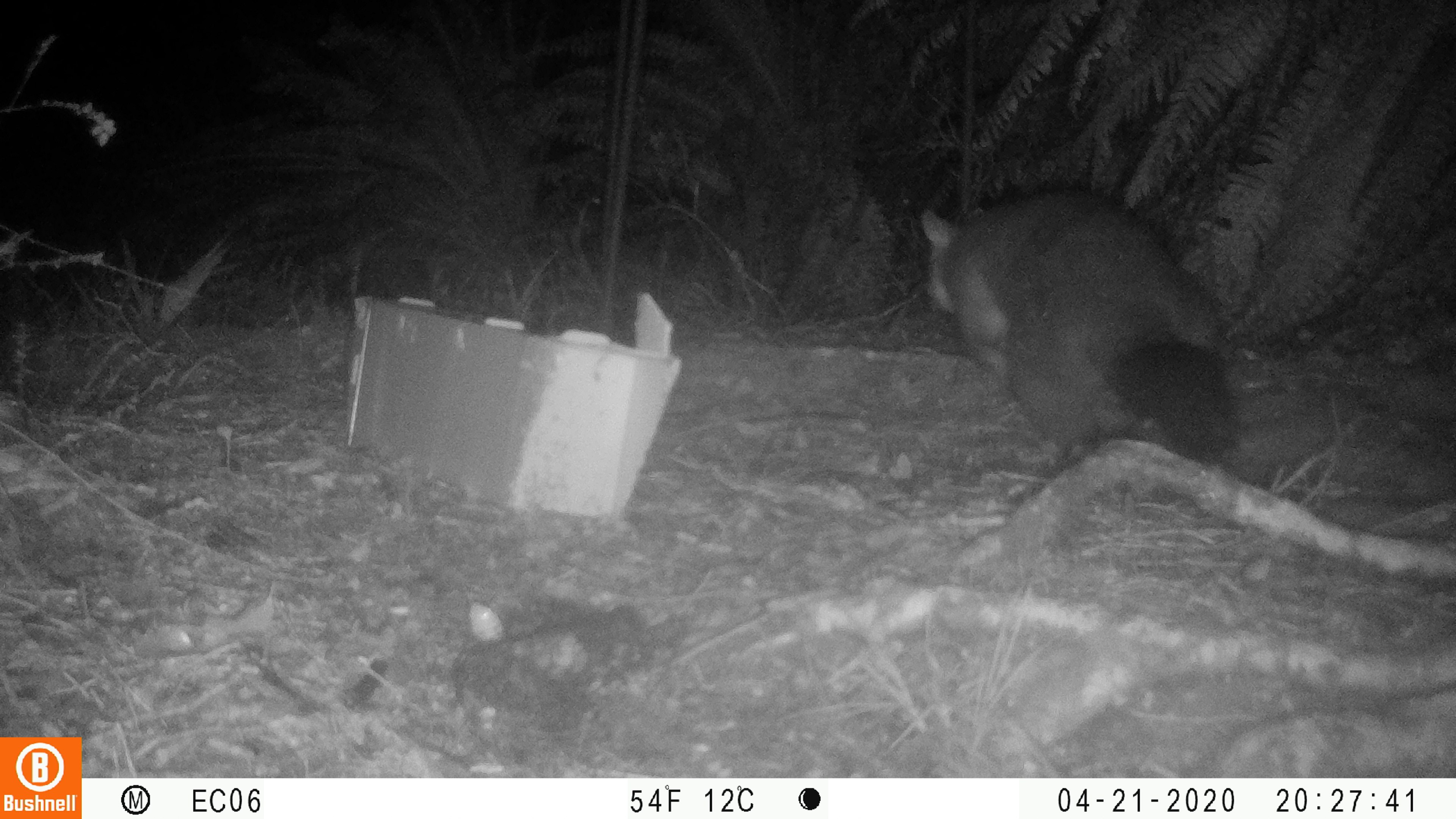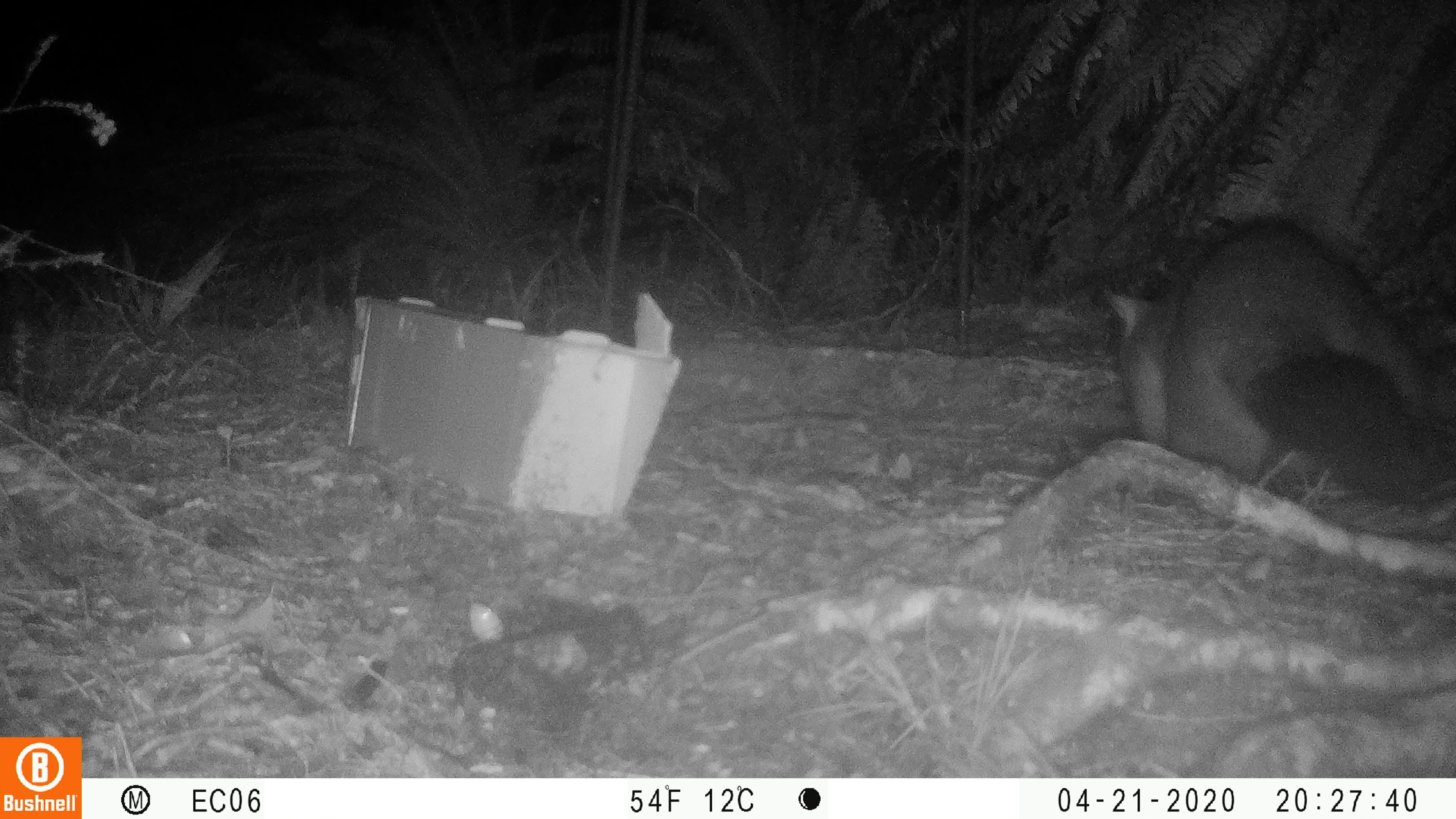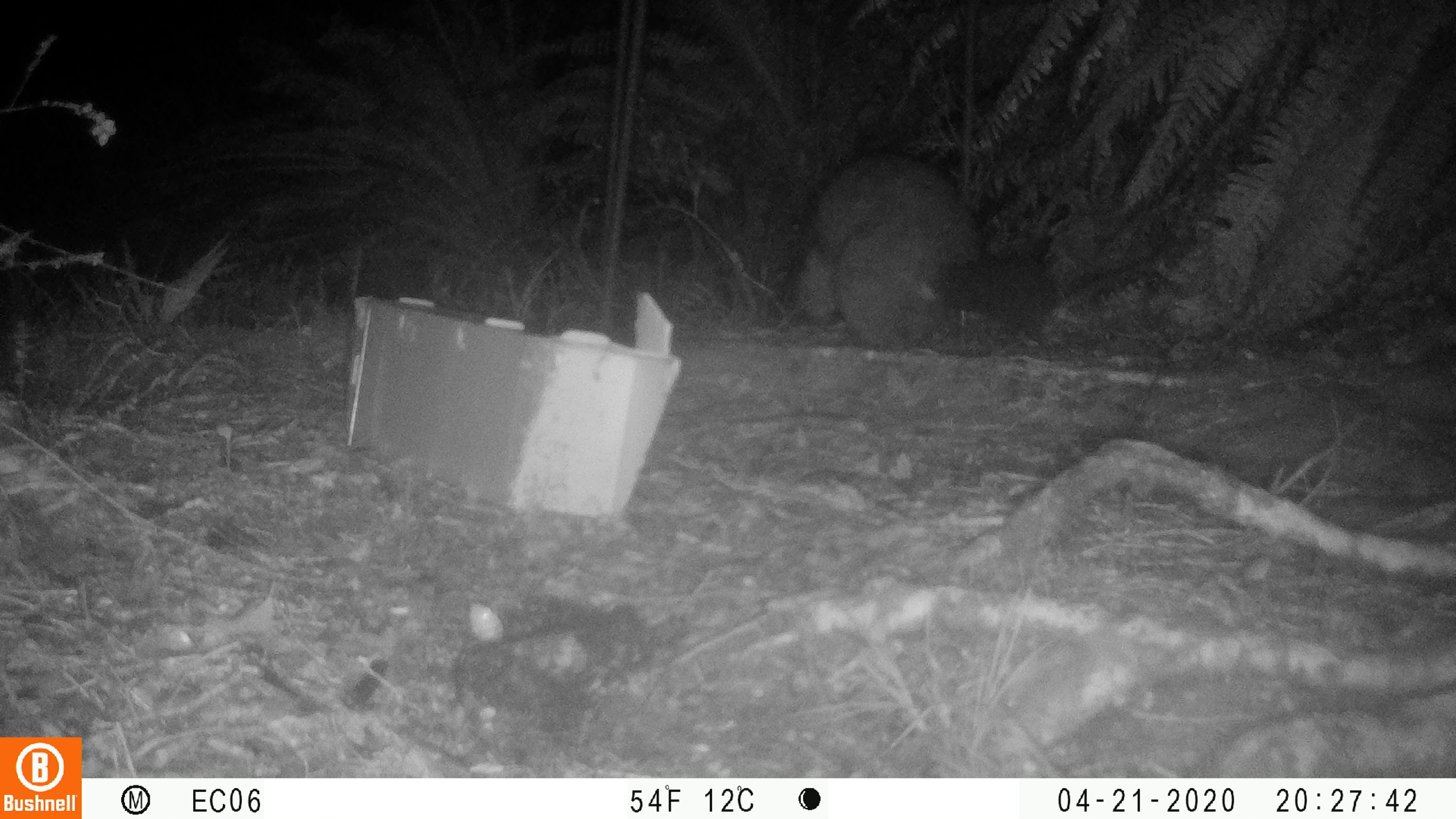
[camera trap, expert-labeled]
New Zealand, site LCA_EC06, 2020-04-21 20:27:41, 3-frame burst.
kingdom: Animalia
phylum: Chordata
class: Mammalia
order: Diprotodontia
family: Phalangeridae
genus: Trichosurus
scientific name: Trichosurus vulpecula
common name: common brushtail possum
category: possum